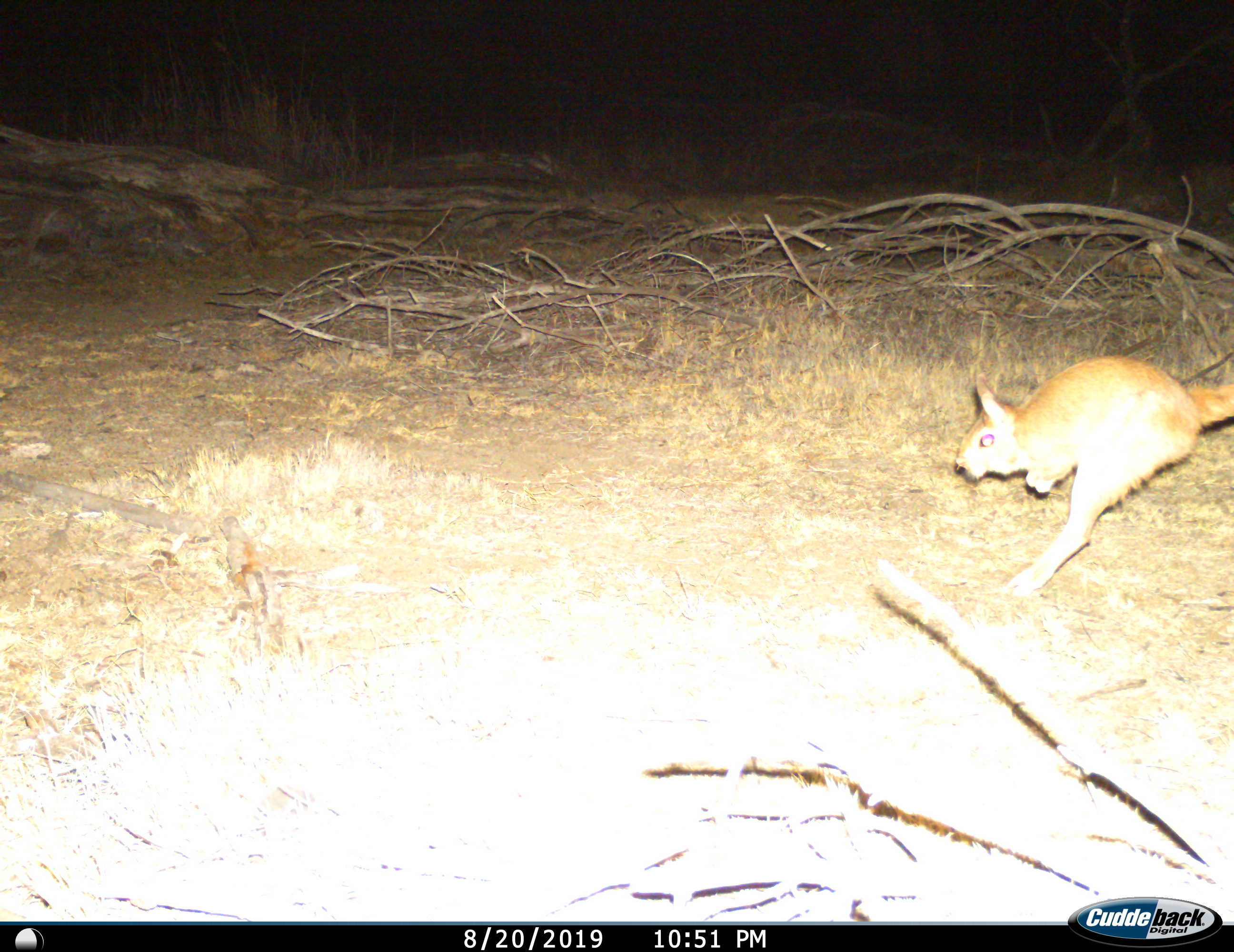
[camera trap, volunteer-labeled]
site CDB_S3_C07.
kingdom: Animalia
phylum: Chordata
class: Mammalia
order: Rodentia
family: Pedetidae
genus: Pedetes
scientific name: Pedetes capensis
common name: springhare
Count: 1.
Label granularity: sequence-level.